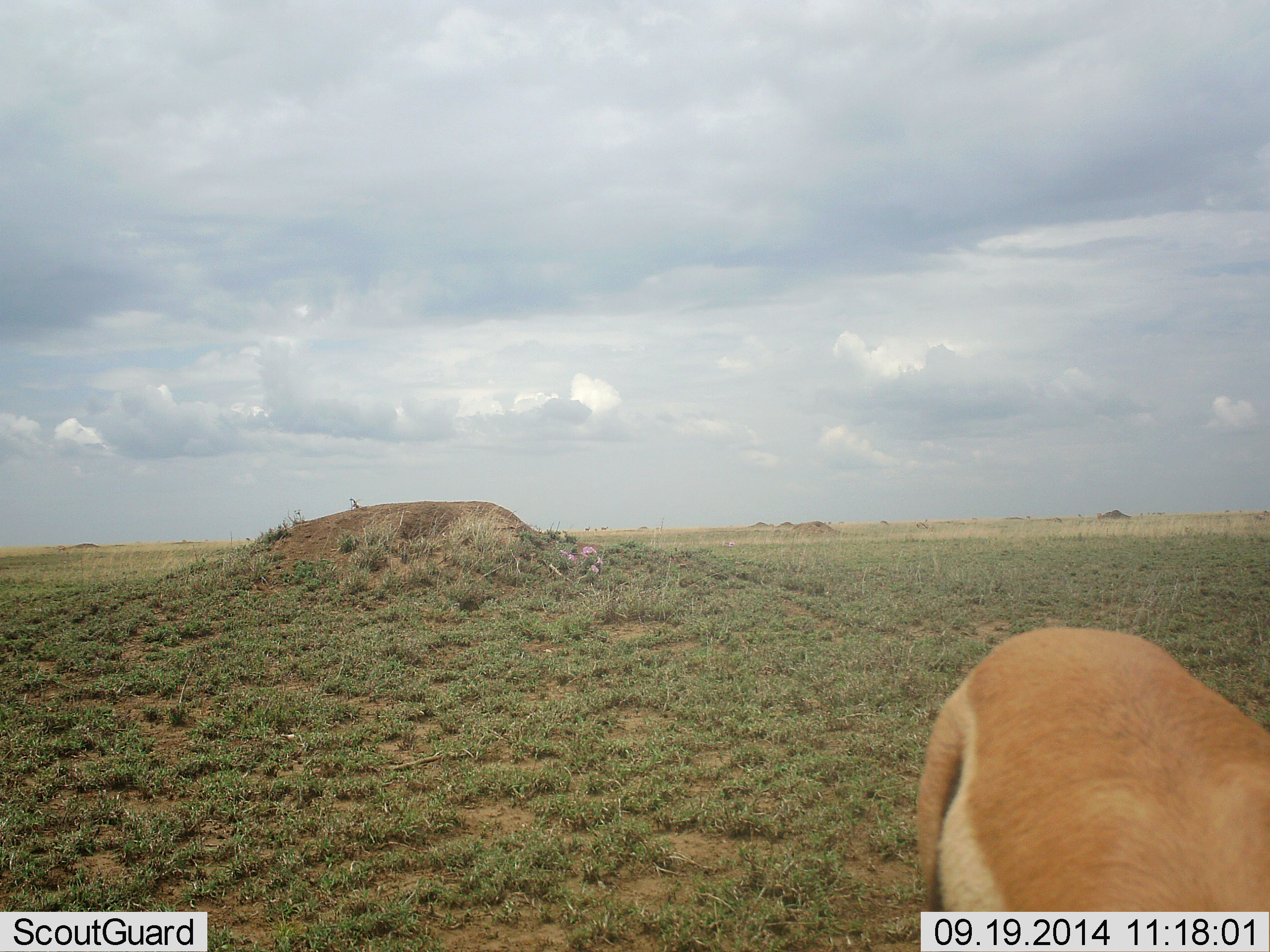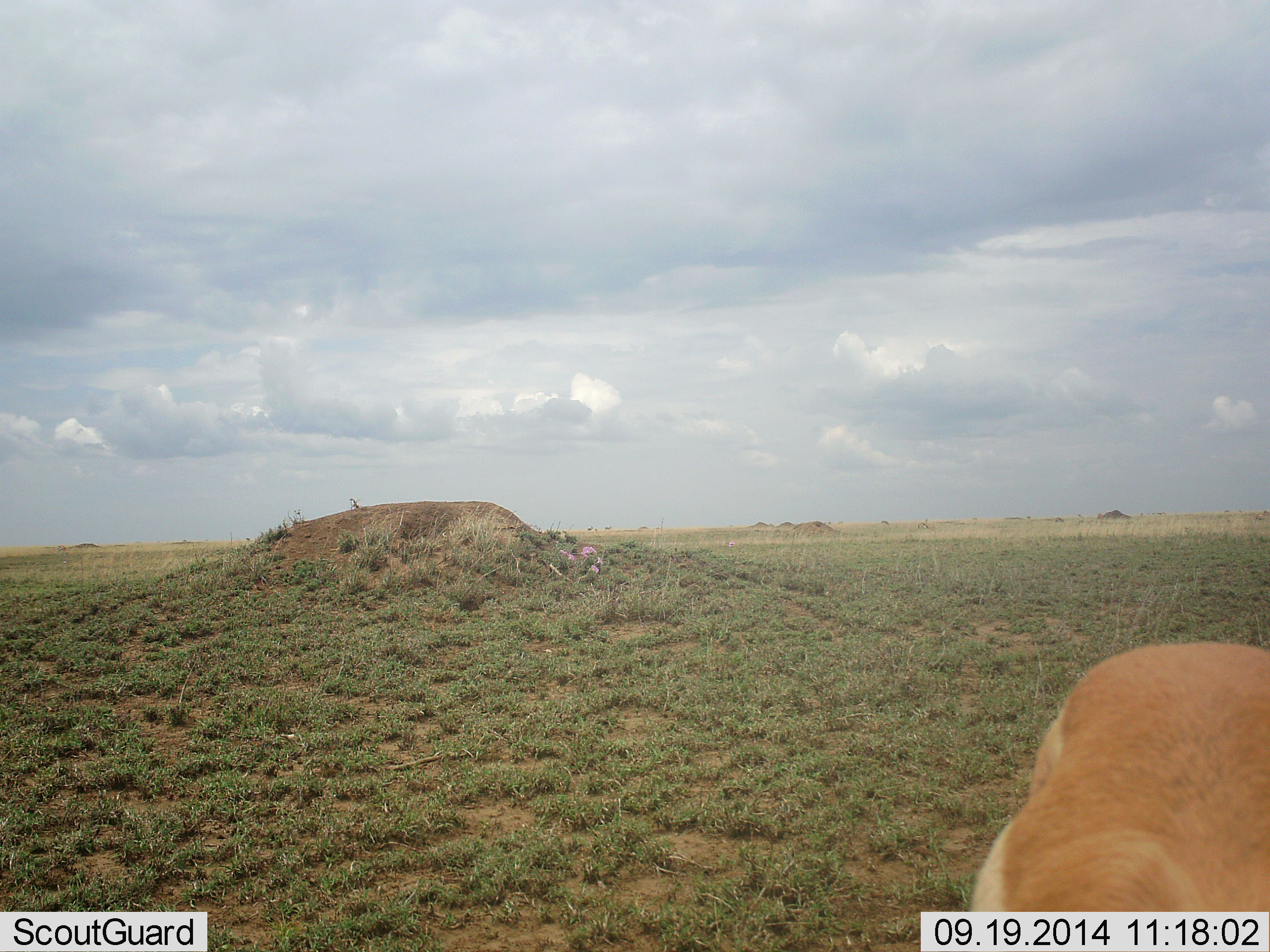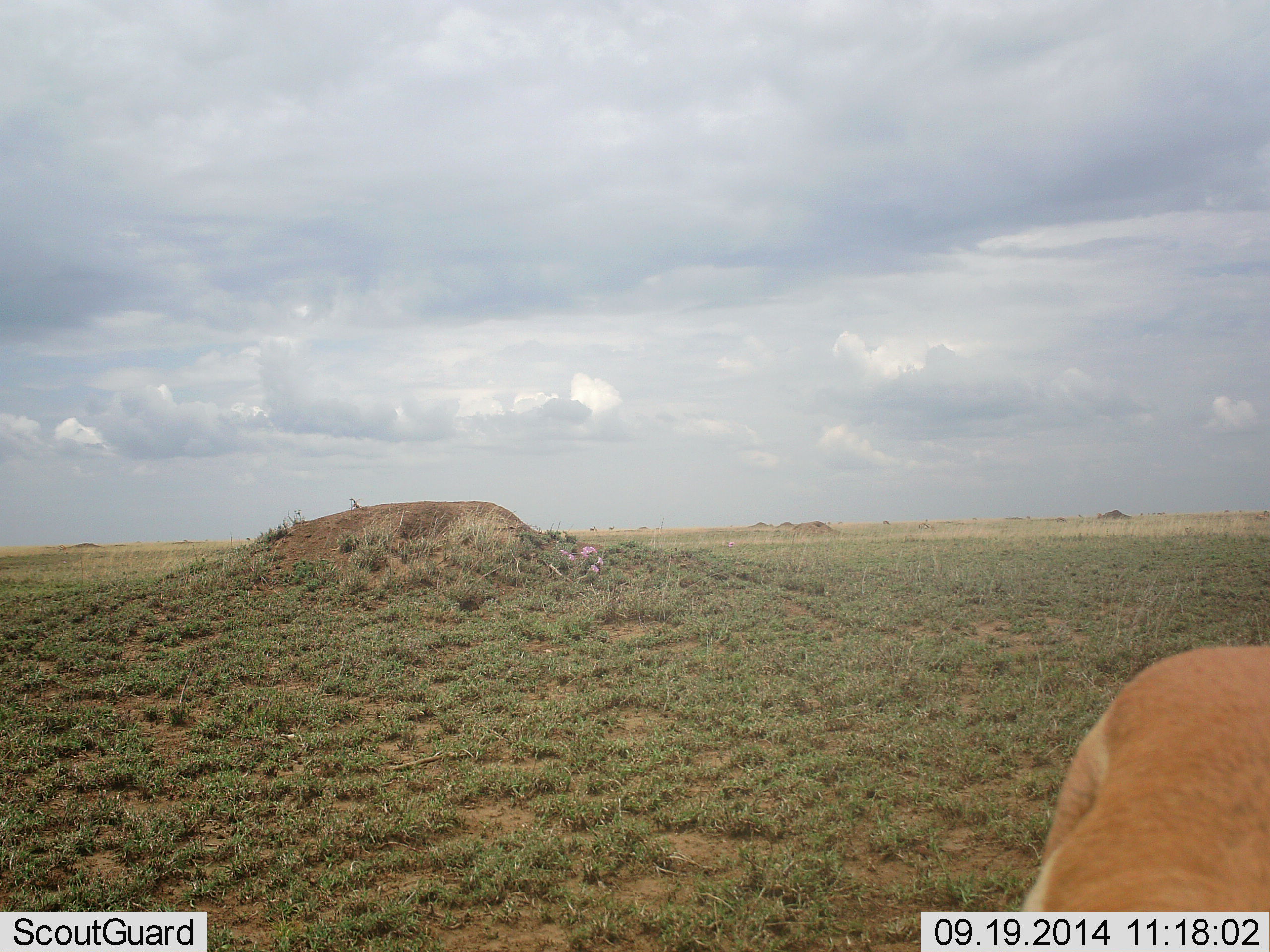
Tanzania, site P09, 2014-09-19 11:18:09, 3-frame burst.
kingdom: Animalia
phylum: Chordata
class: Mammalia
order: Artiodactyla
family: Bovidae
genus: Eudorcas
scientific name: Eudorcas thomsonii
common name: thomson's gazelle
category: gazellethomsons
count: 1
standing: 50%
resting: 0%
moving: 30%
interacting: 0%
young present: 0%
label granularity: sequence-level